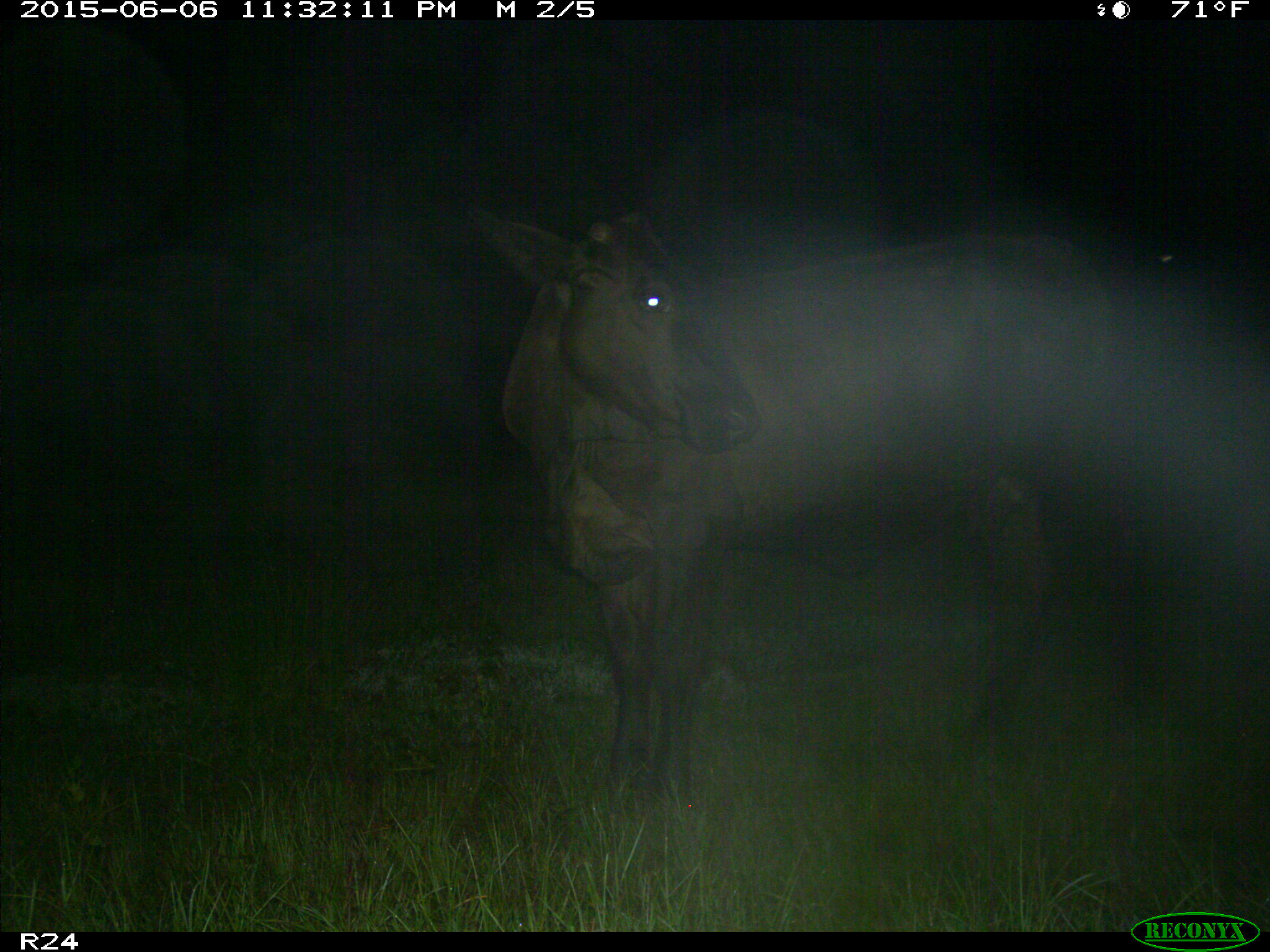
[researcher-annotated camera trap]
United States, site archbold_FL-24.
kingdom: Animalia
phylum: Chordata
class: Mammalia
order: Artiodactyla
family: Bovidae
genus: Bos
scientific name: Bos taurus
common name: domestic cow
Bos taurus (domestic cow).